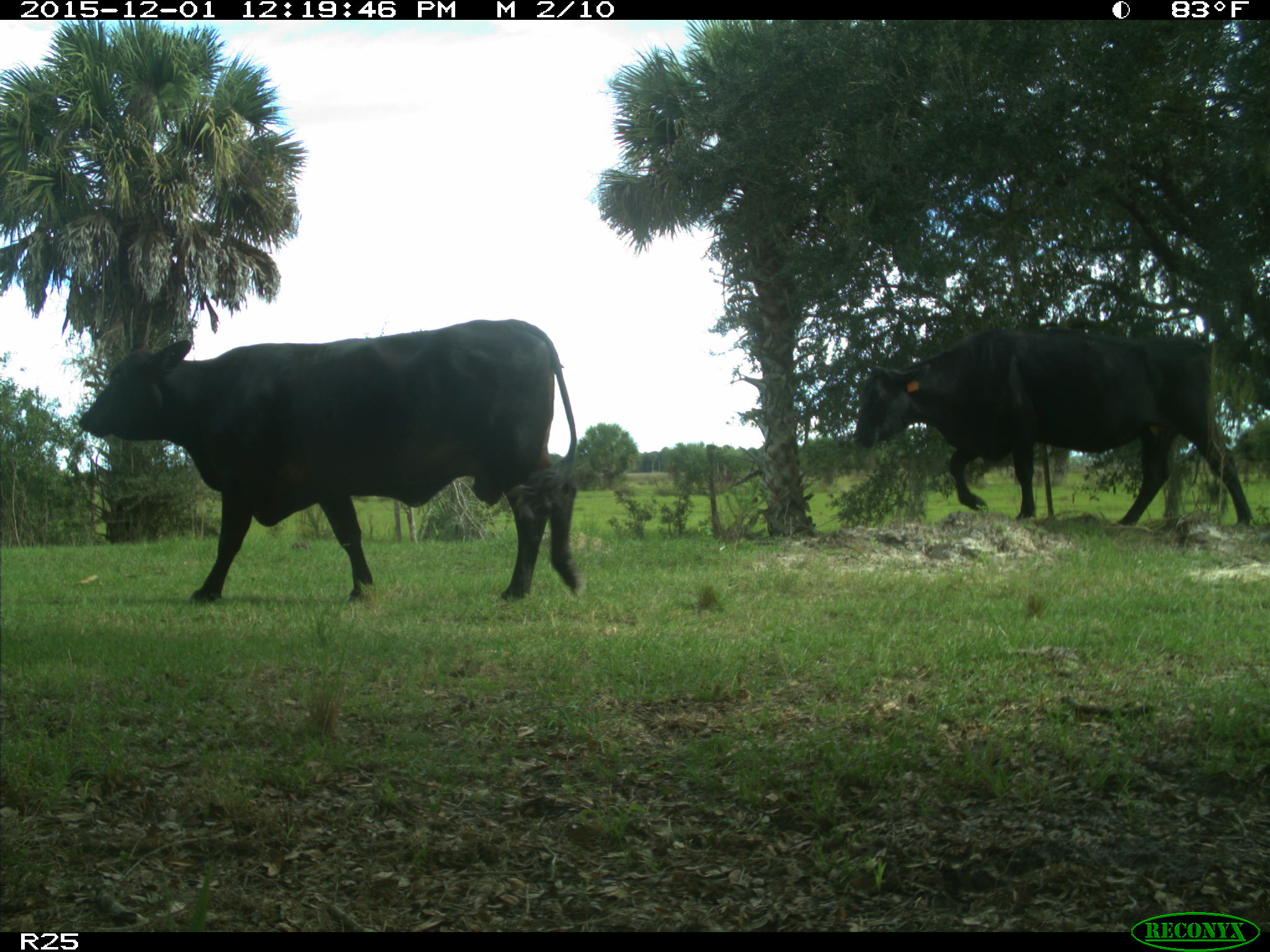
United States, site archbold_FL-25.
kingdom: Animalia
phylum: Chordata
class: Mammalia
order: Artiodactyla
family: Bovidae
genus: Bos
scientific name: Bos taurus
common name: domestic cow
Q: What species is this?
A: Bos taurus (domestic cow).